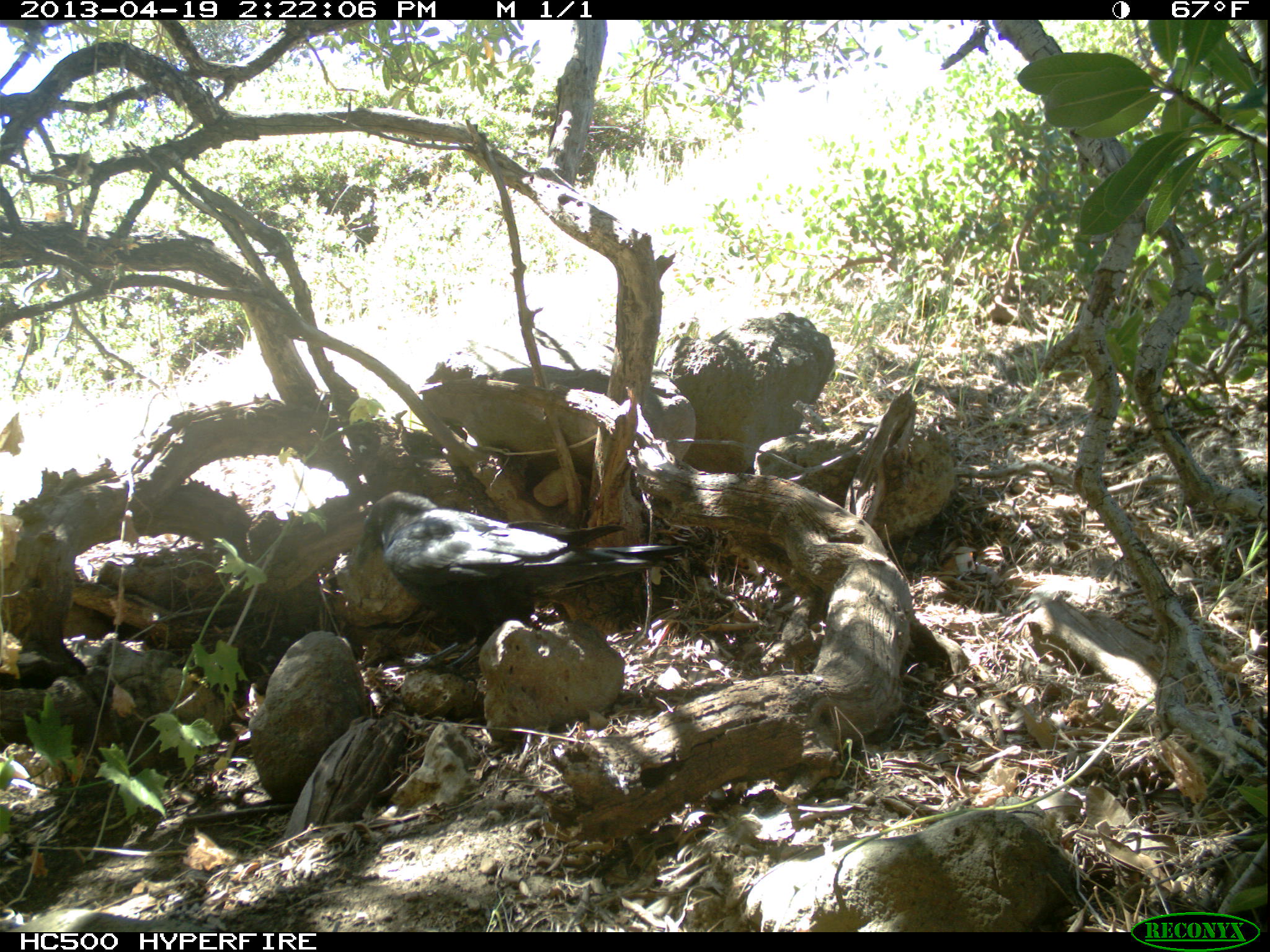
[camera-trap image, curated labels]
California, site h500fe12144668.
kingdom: Animalia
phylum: Chordata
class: Aves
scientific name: Aves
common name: bird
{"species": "bird (Aves)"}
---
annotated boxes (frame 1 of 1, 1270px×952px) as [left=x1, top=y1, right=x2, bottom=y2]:
bird: [left=356, top=491, right=686, bottom=679]